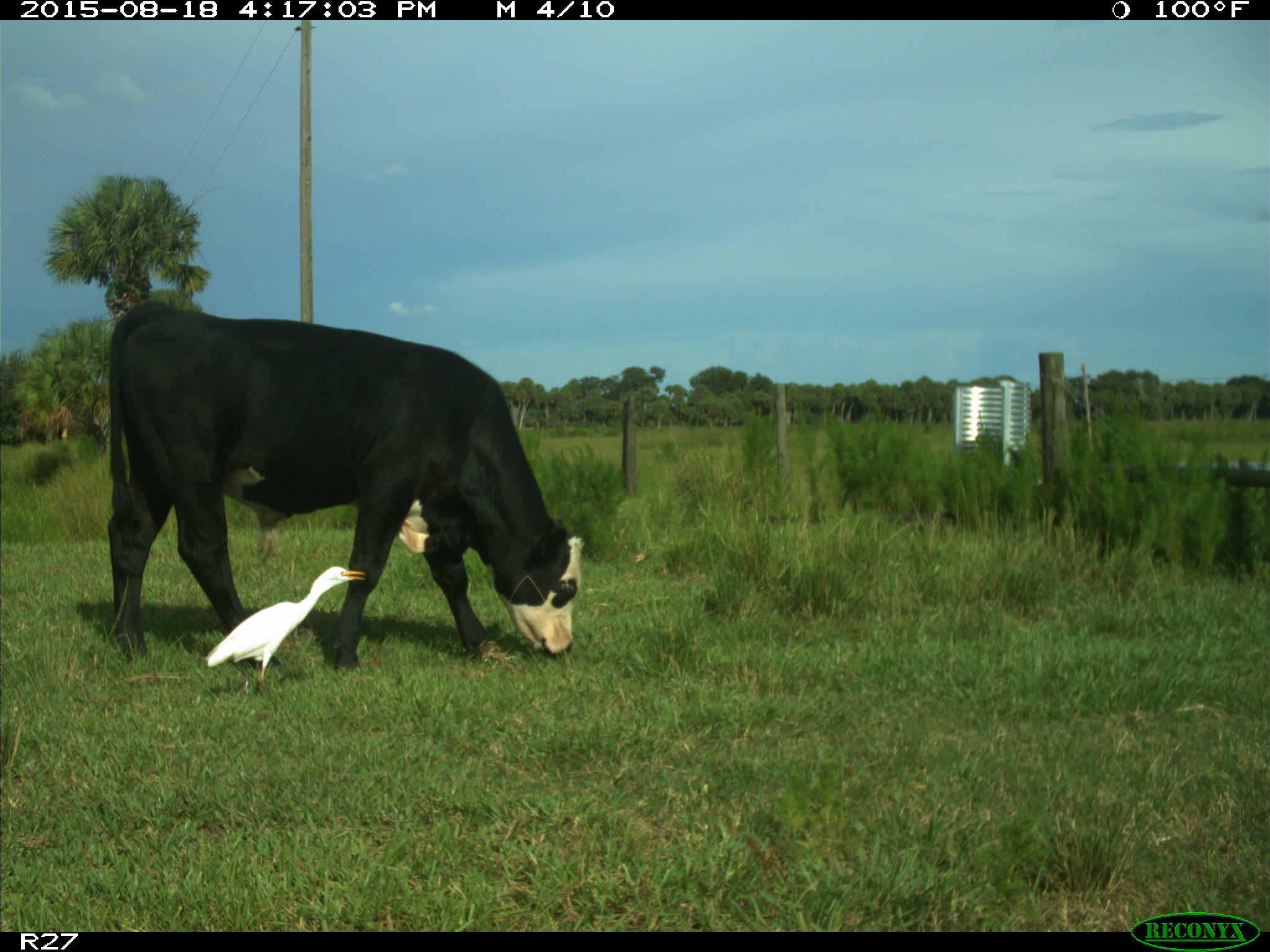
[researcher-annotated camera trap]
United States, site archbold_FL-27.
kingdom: Animalia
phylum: Chordata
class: Mammalia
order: Artiodactyla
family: Bovidae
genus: Bos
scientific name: Bos taurus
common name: domestic cow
Bos taurus (domestic cow).